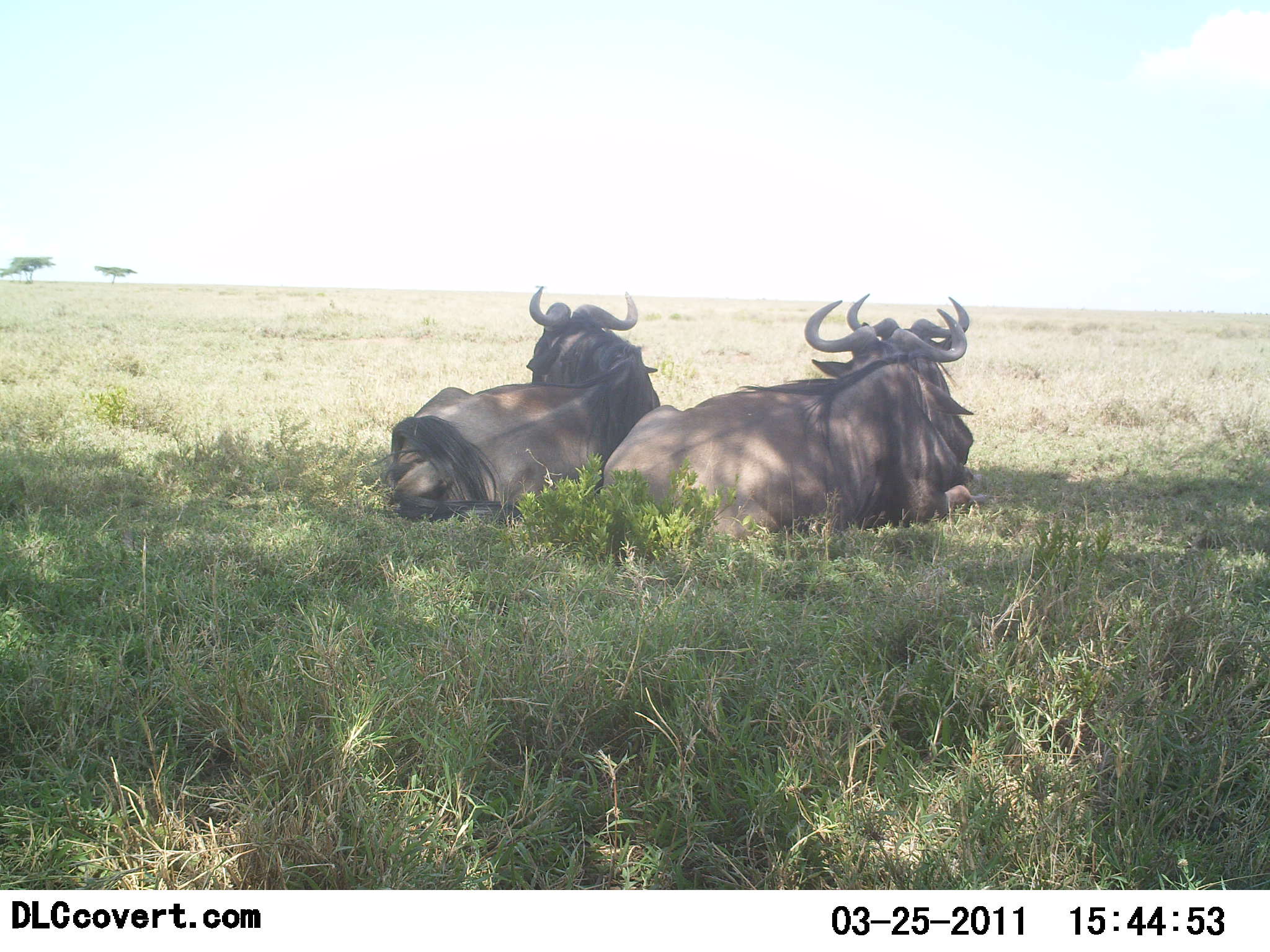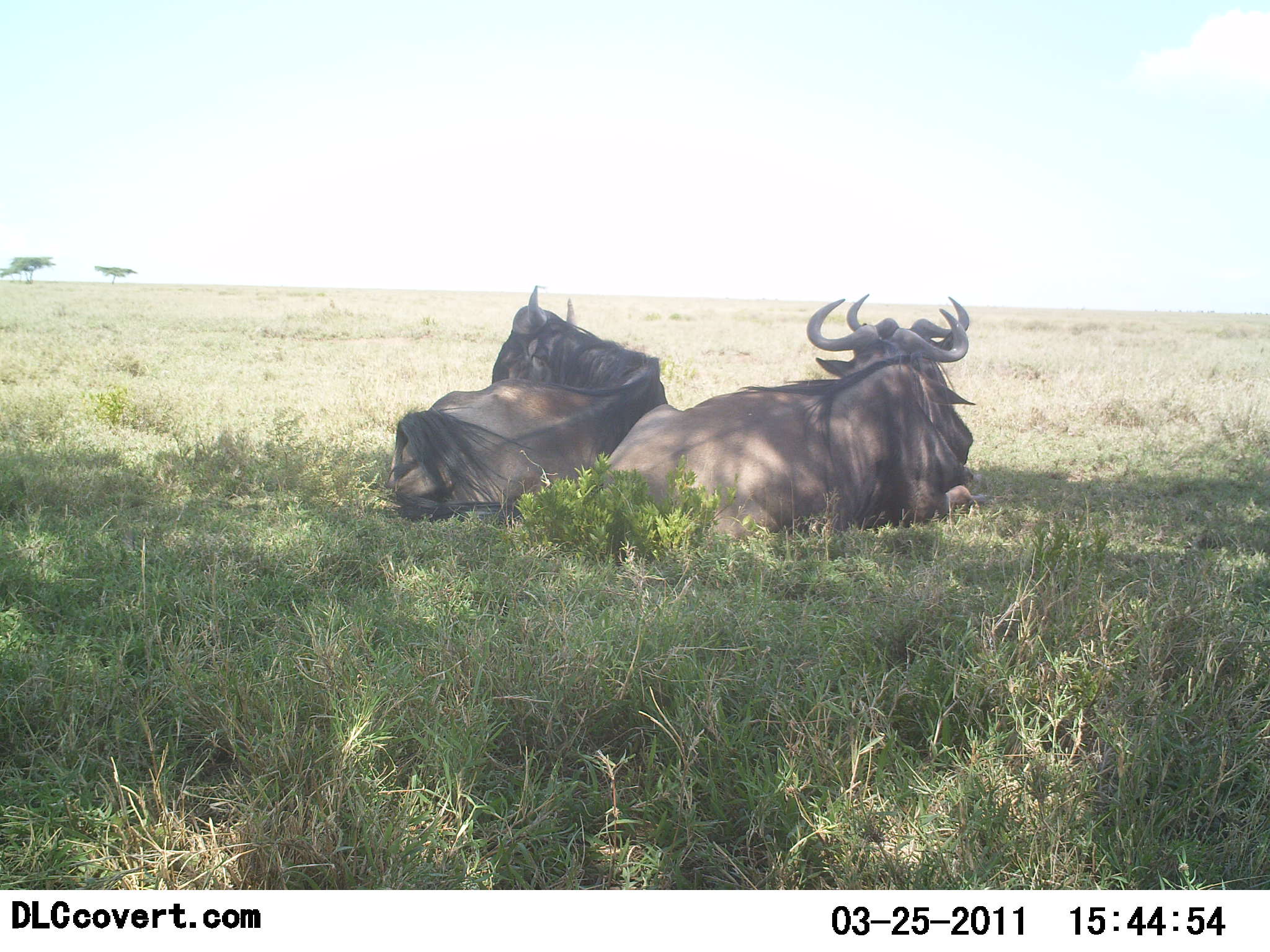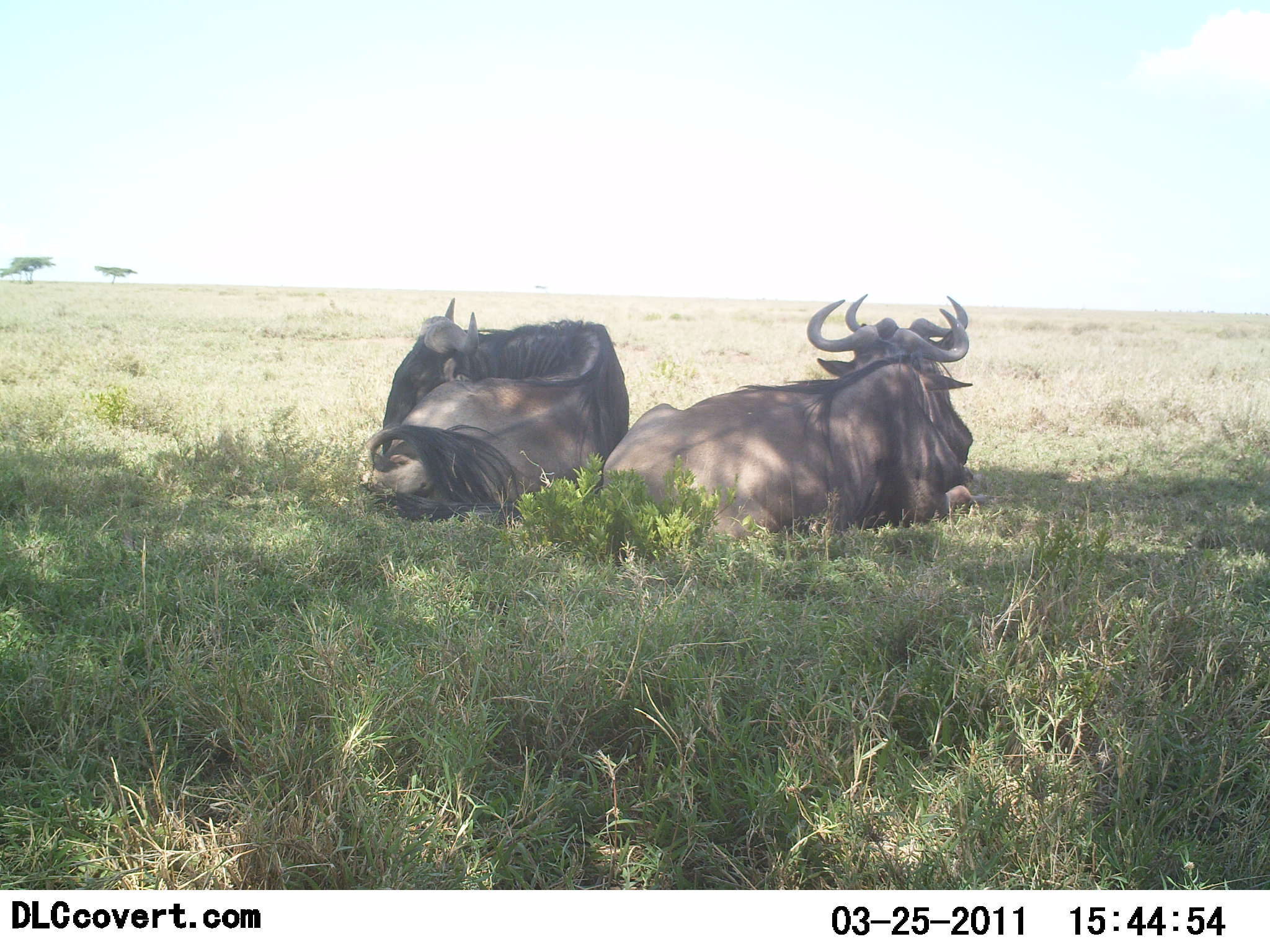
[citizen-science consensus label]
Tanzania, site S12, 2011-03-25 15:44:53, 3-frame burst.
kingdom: Animalia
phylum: Chordata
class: Mammalia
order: Artiodactyla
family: Bovidae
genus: Connochaetes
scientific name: Connochaetes taurinus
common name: blue wildebeest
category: wildebeest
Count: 3.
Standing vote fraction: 0%.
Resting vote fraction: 100%.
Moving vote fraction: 0%.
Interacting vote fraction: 0%.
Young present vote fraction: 0%.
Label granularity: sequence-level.